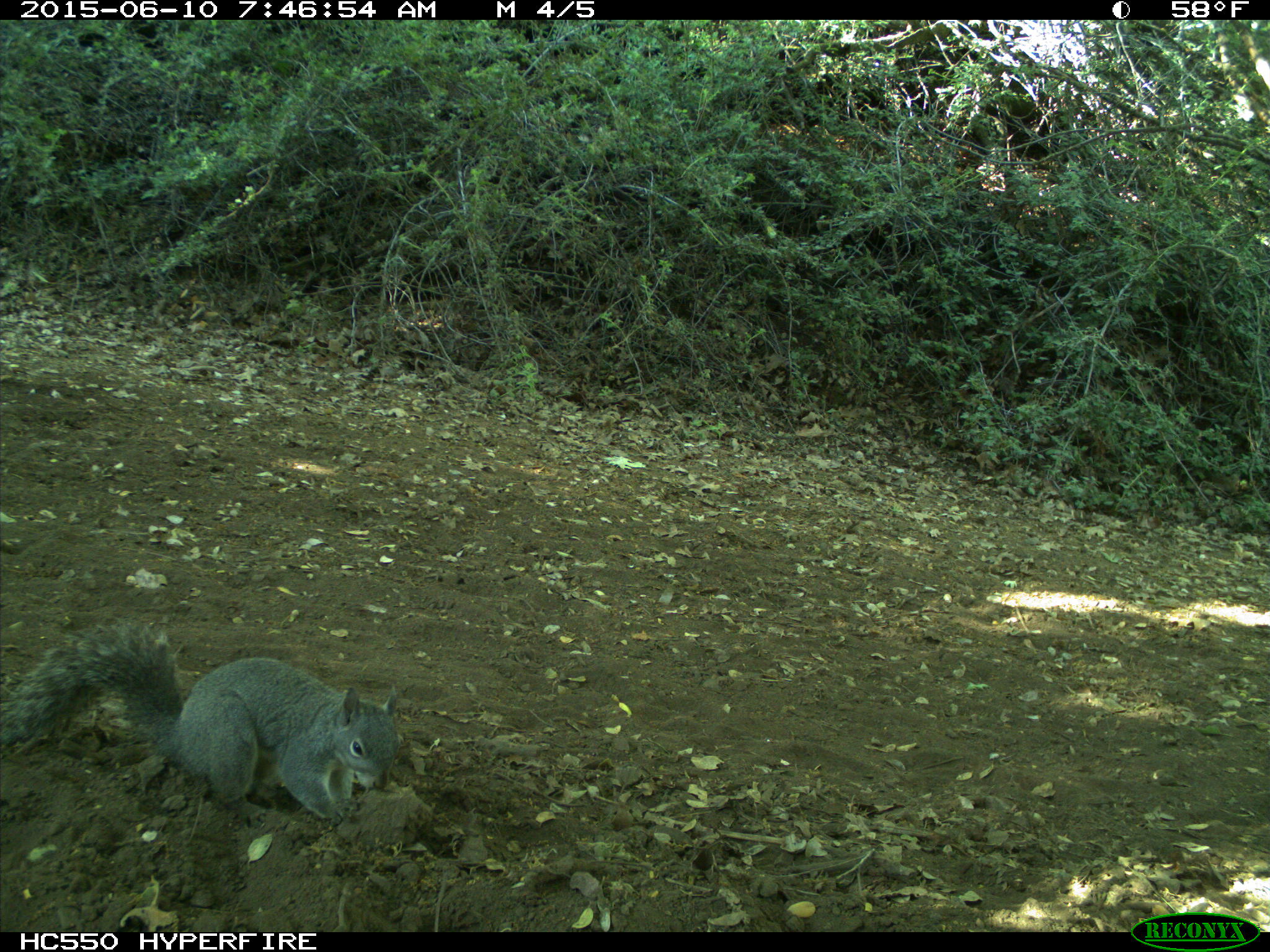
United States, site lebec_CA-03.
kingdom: Animalia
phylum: Chordata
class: Mammalia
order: Rodentia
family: Sciuridae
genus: Sciurus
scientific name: Sciurus carolinensis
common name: eastern gray squirrel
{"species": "Sciurus carolinensis (eastern gray squirrel)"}